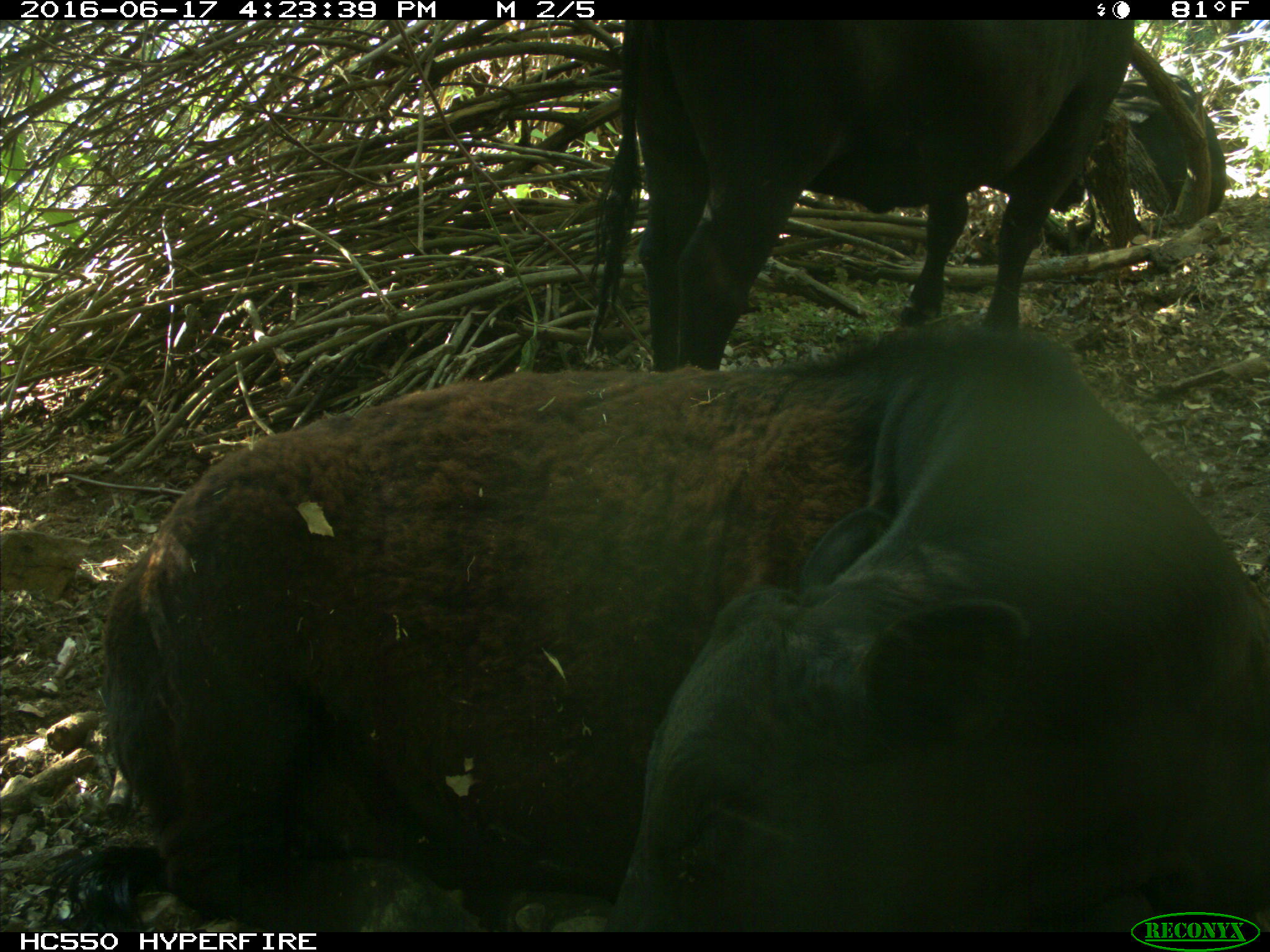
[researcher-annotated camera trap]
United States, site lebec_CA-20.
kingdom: Animalia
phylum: Chordata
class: Mammalia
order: Artiodactyla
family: Bovidae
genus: Bos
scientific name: Bos taurus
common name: domestic cow